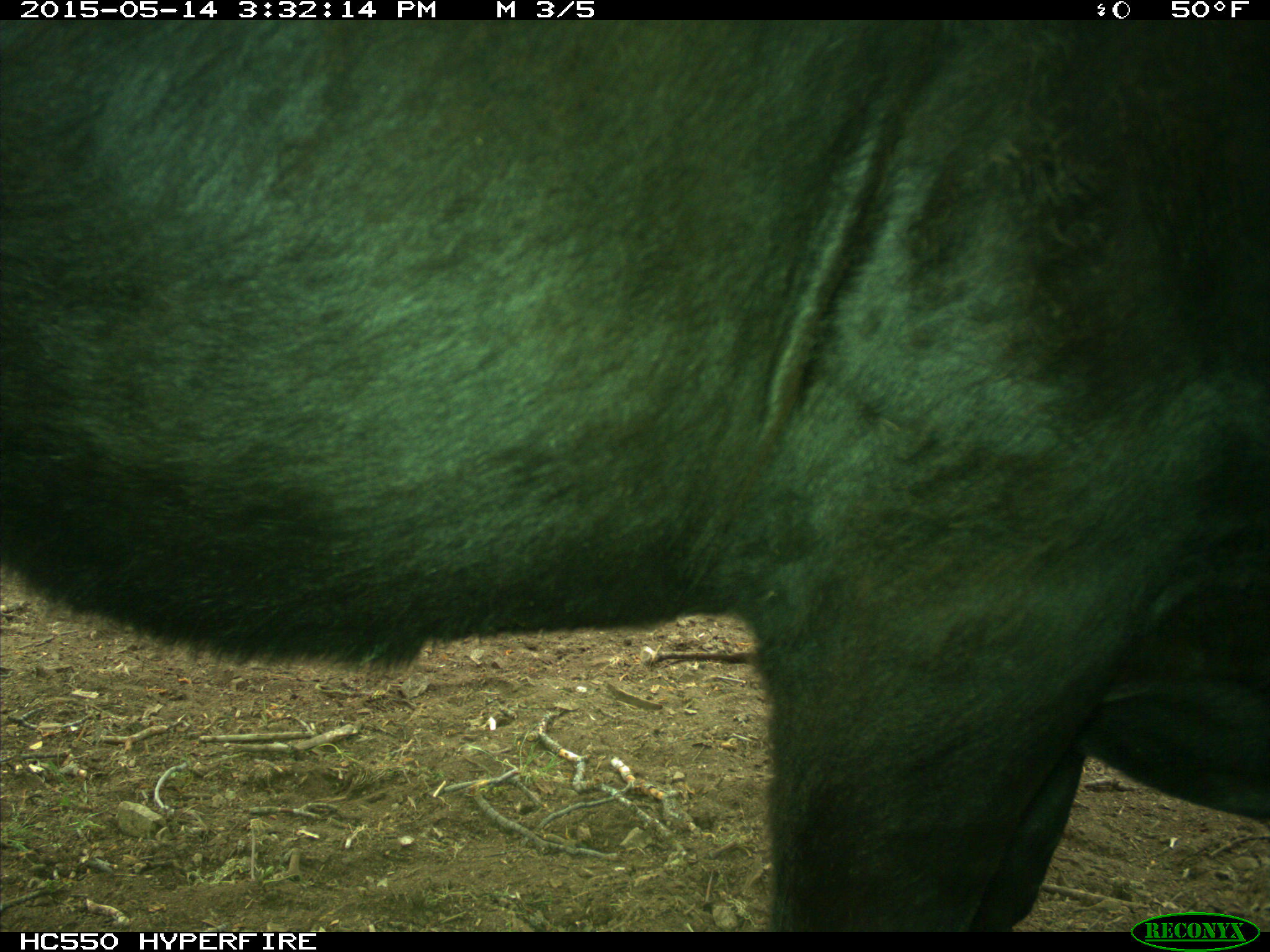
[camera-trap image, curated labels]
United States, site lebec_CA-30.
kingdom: Animalia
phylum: Chordata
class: Mammalia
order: Artiodactyla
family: Bovidae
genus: Bos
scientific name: Bos taurus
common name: domestic cow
Bos taurus (domestic cow).